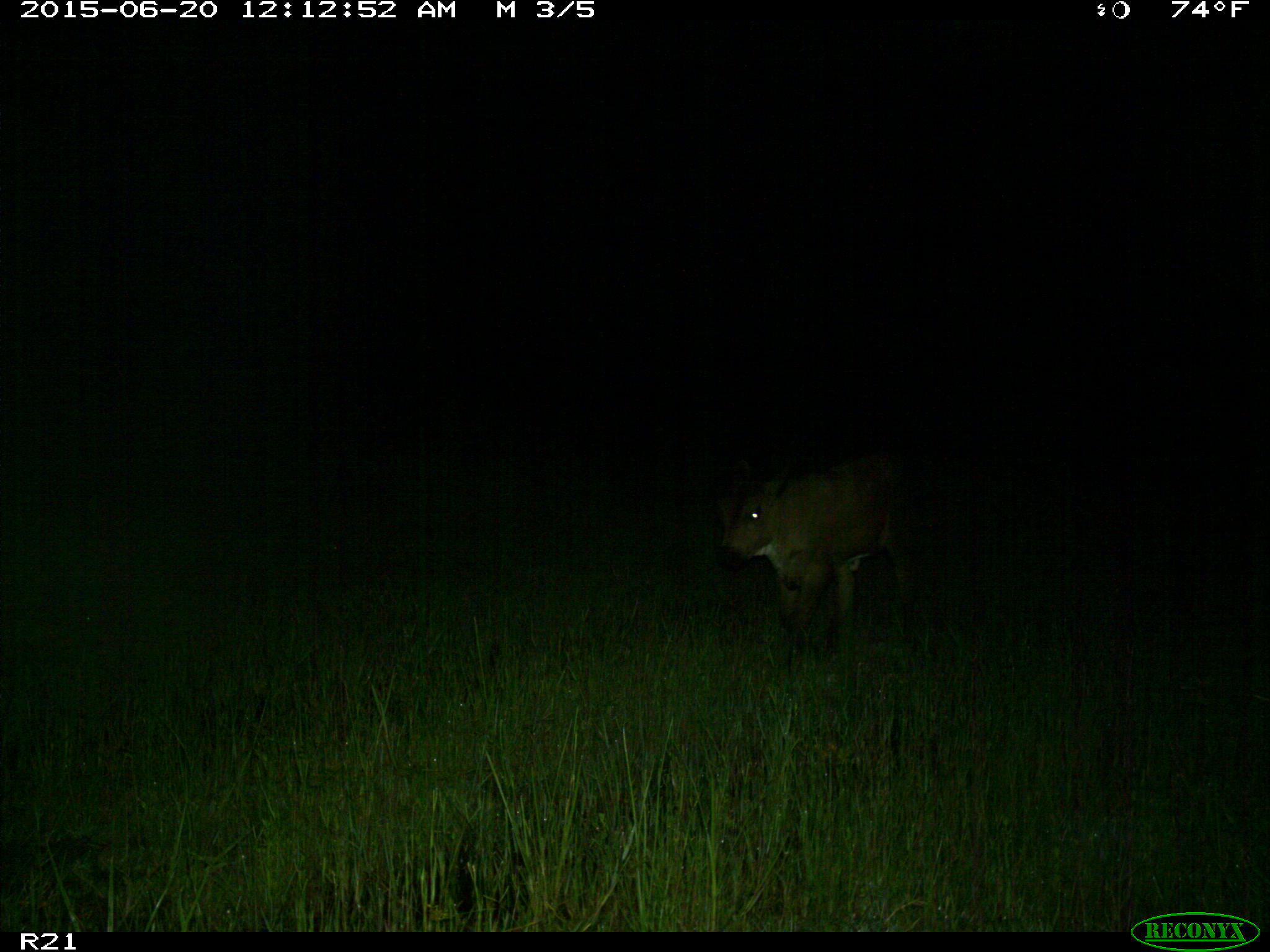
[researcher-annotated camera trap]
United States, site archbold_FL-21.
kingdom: Animalia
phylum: Chordata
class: Mammalia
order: Artiodactyla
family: Bovidae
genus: Bos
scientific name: Bos taurus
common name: domestic cow